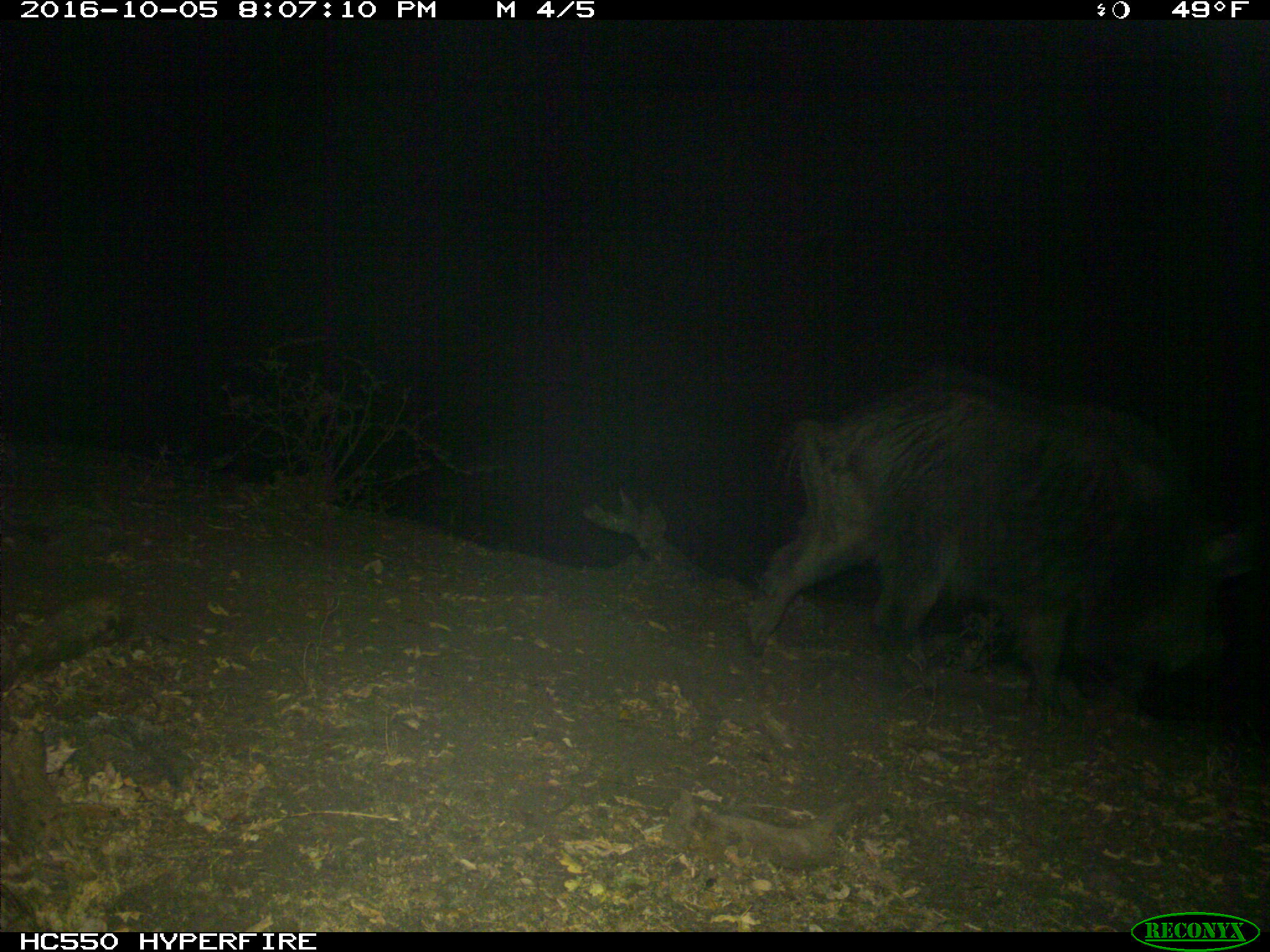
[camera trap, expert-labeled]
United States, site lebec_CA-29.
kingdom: Animalia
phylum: Chordata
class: Mammalia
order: Artiodactyla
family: Suidae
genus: Sus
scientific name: Sus scrofa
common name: wild boar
Sus scrofa (wild boar).